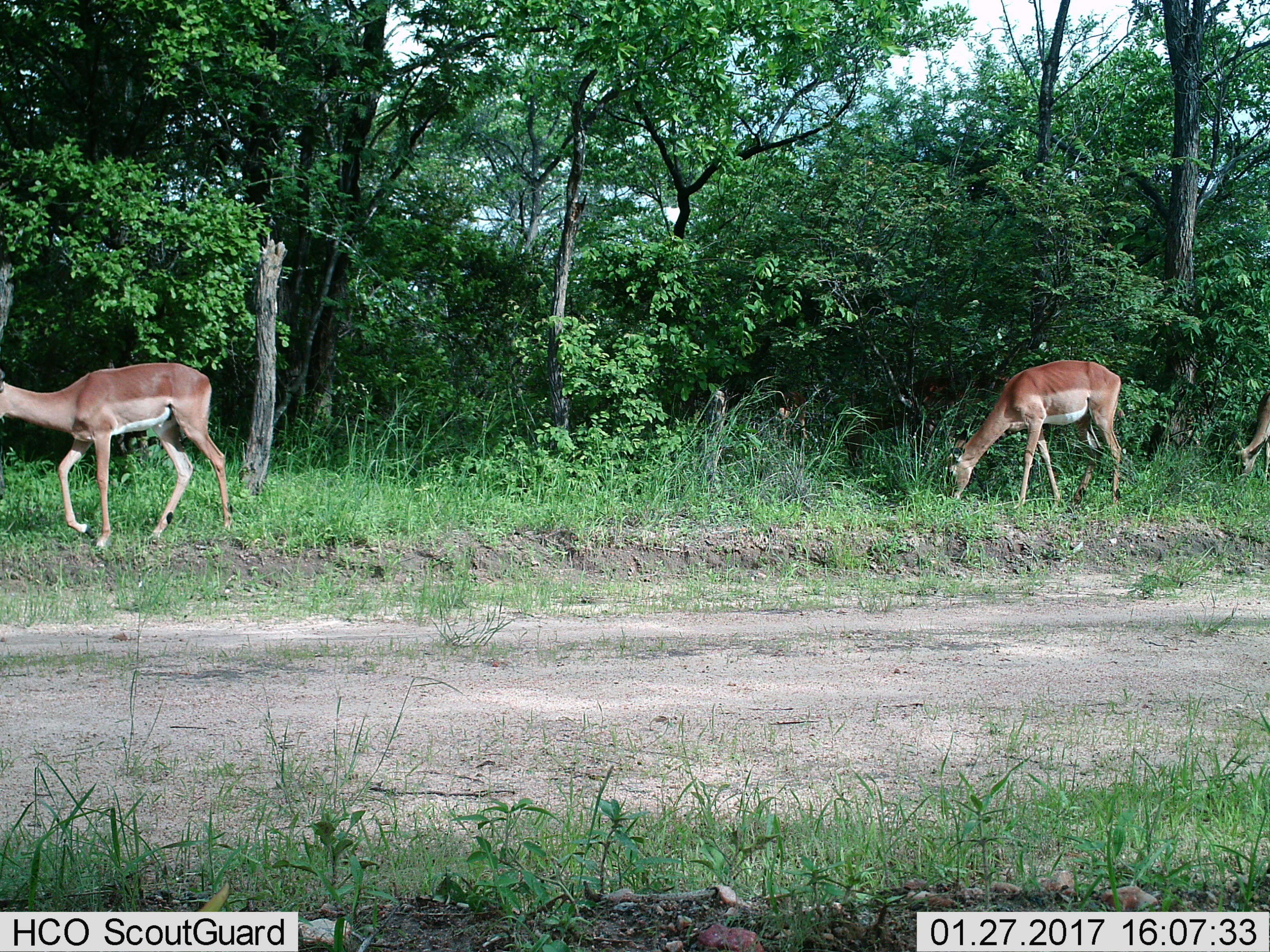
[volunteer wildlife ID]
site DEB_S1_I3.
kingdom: Animalia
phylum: Chordata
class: Mammalia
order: Artiodactyla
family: Bovidae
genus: Aepyceros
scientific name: Aepyceros melampus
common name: impala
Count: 3.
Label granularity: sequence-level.